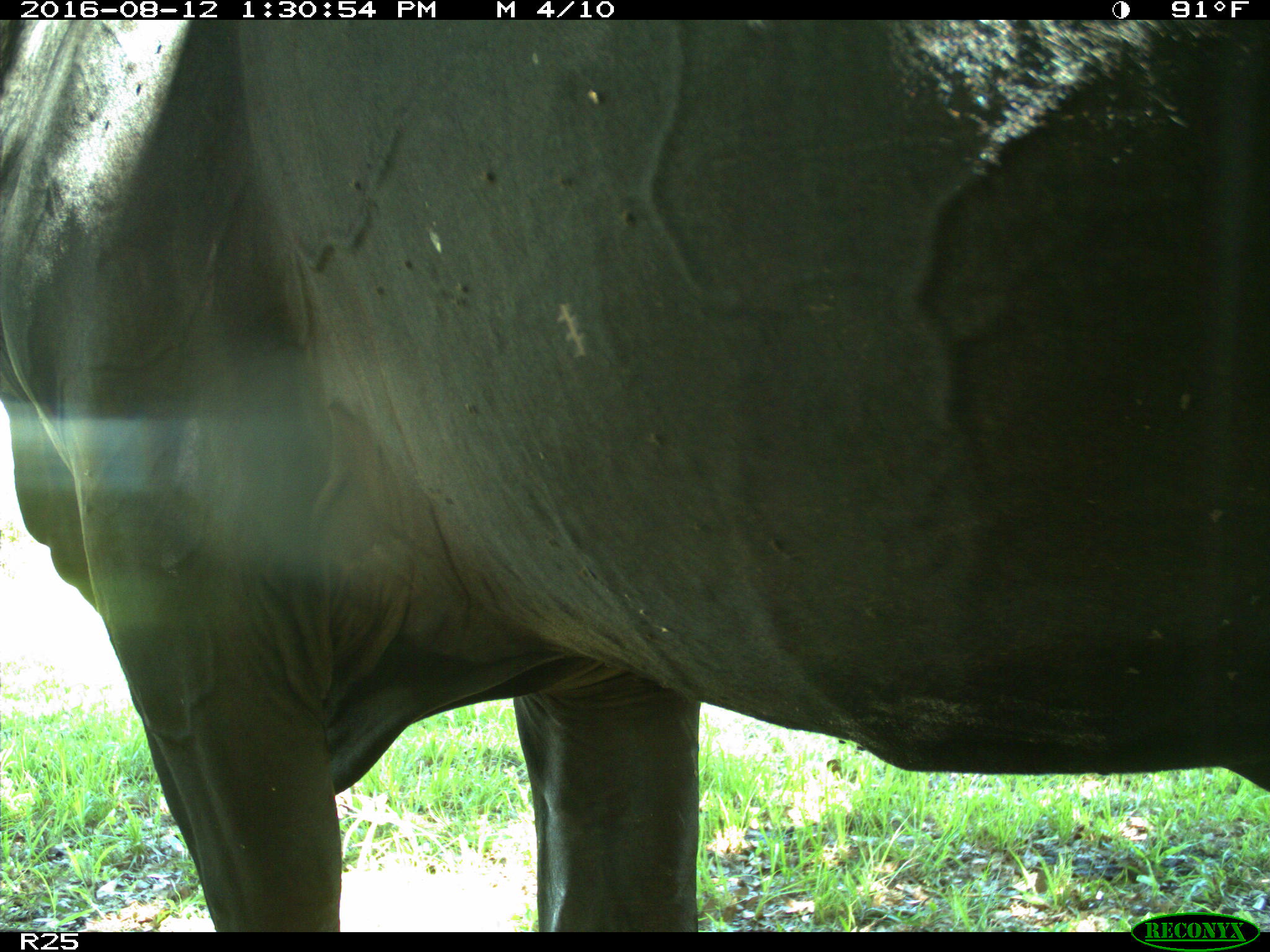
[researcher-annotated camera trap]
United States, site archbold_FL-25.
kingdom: Animalia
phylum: Chordata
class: Mammalia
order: Artiodactyla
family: Bovidae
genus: Bos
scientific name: Bos taurus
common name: domestic cow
Bos taurus (domestic cow).